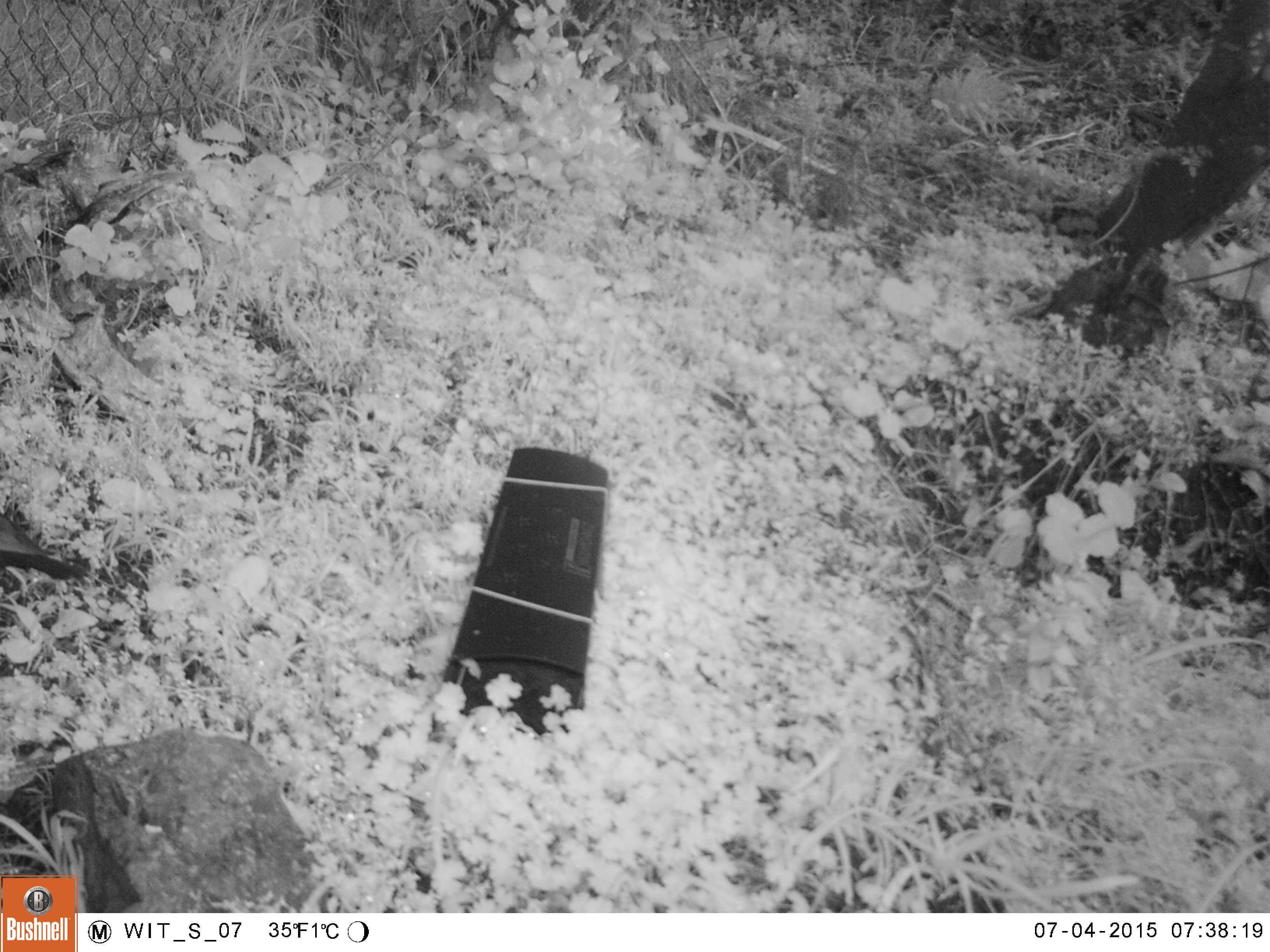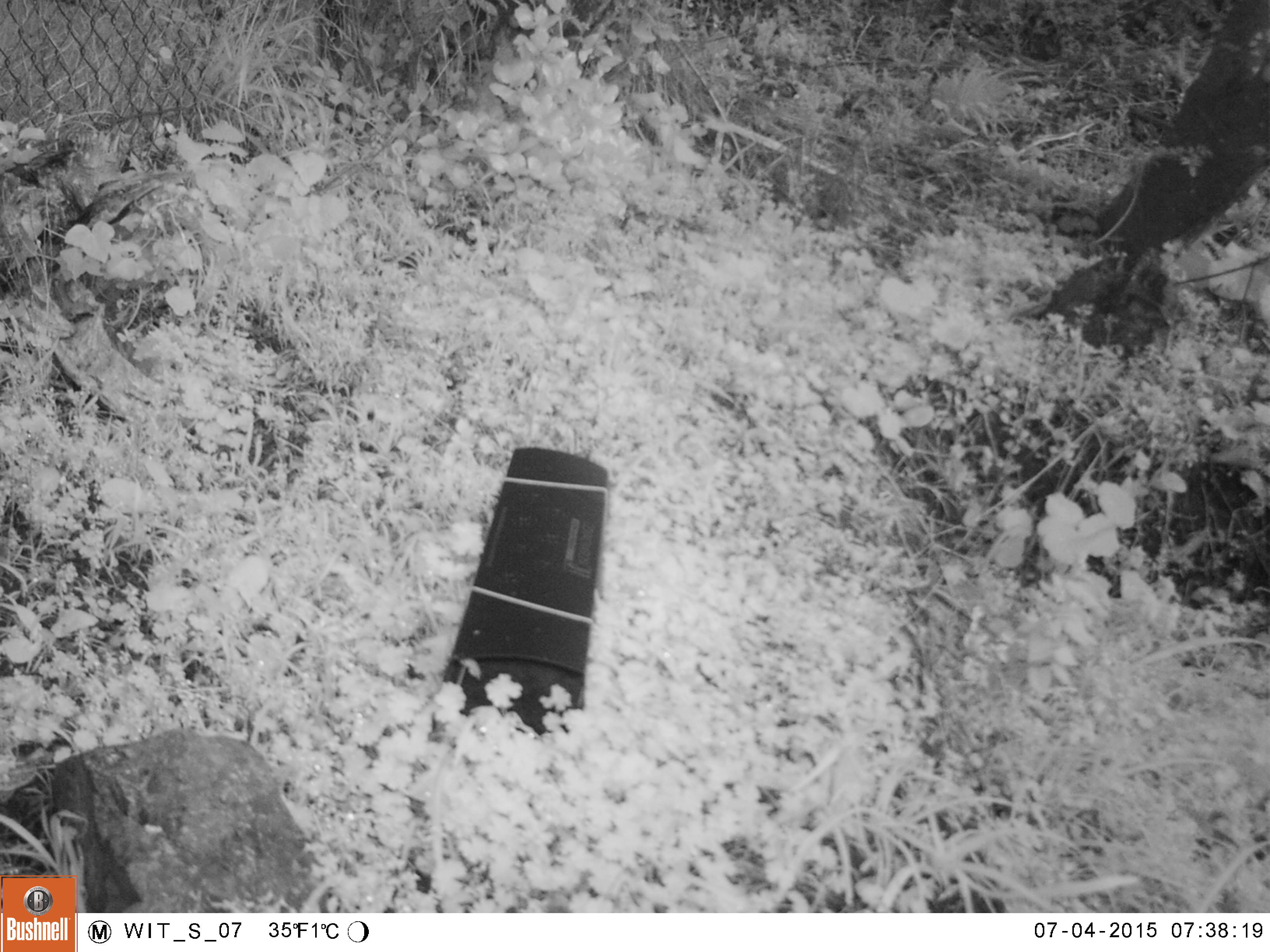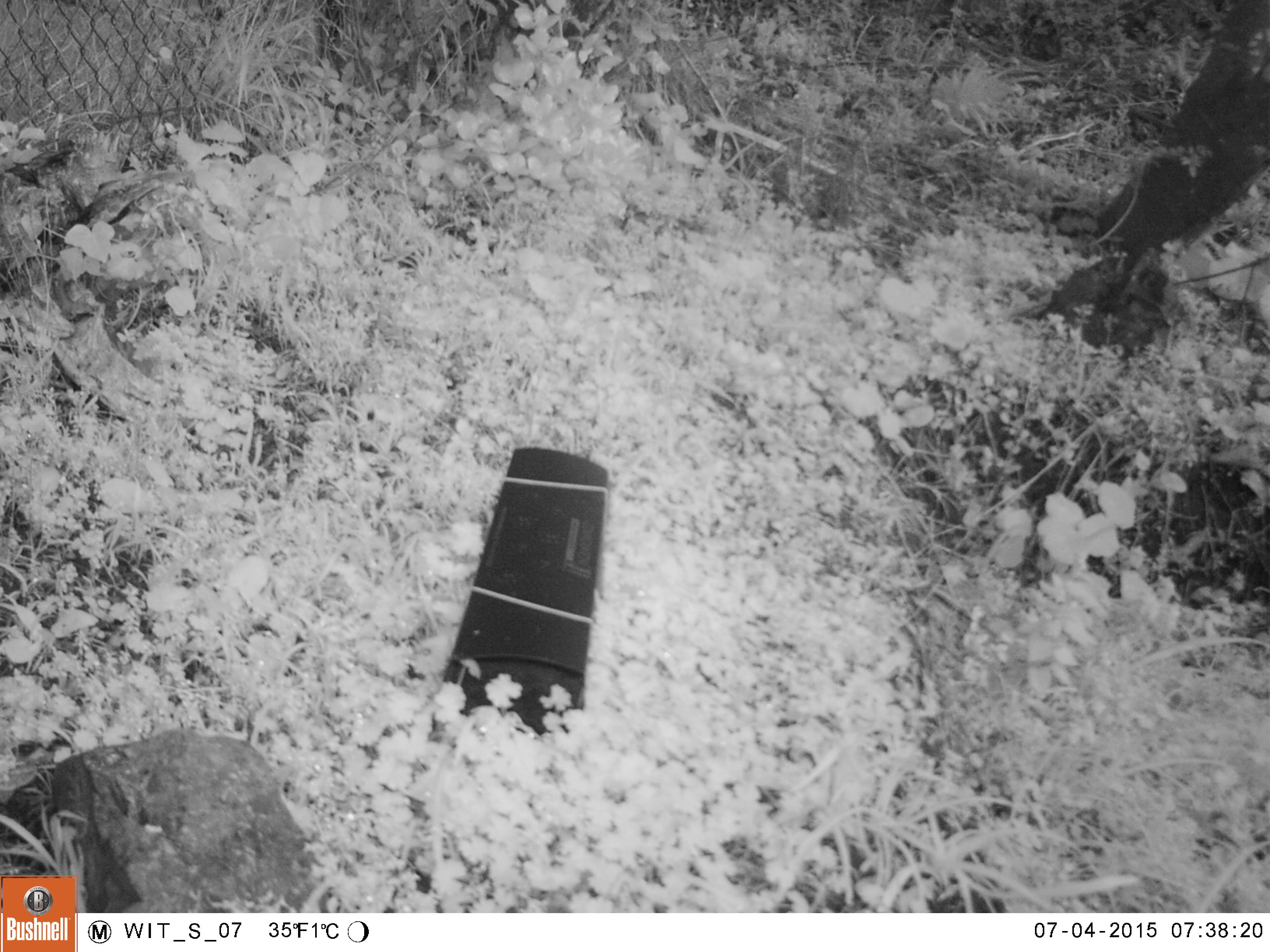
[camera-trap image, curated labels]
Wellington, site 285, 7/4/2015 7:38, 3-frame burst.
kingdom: Animalia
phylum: Chordata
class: Aves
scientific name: Aves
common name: bird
Bird (Aves).